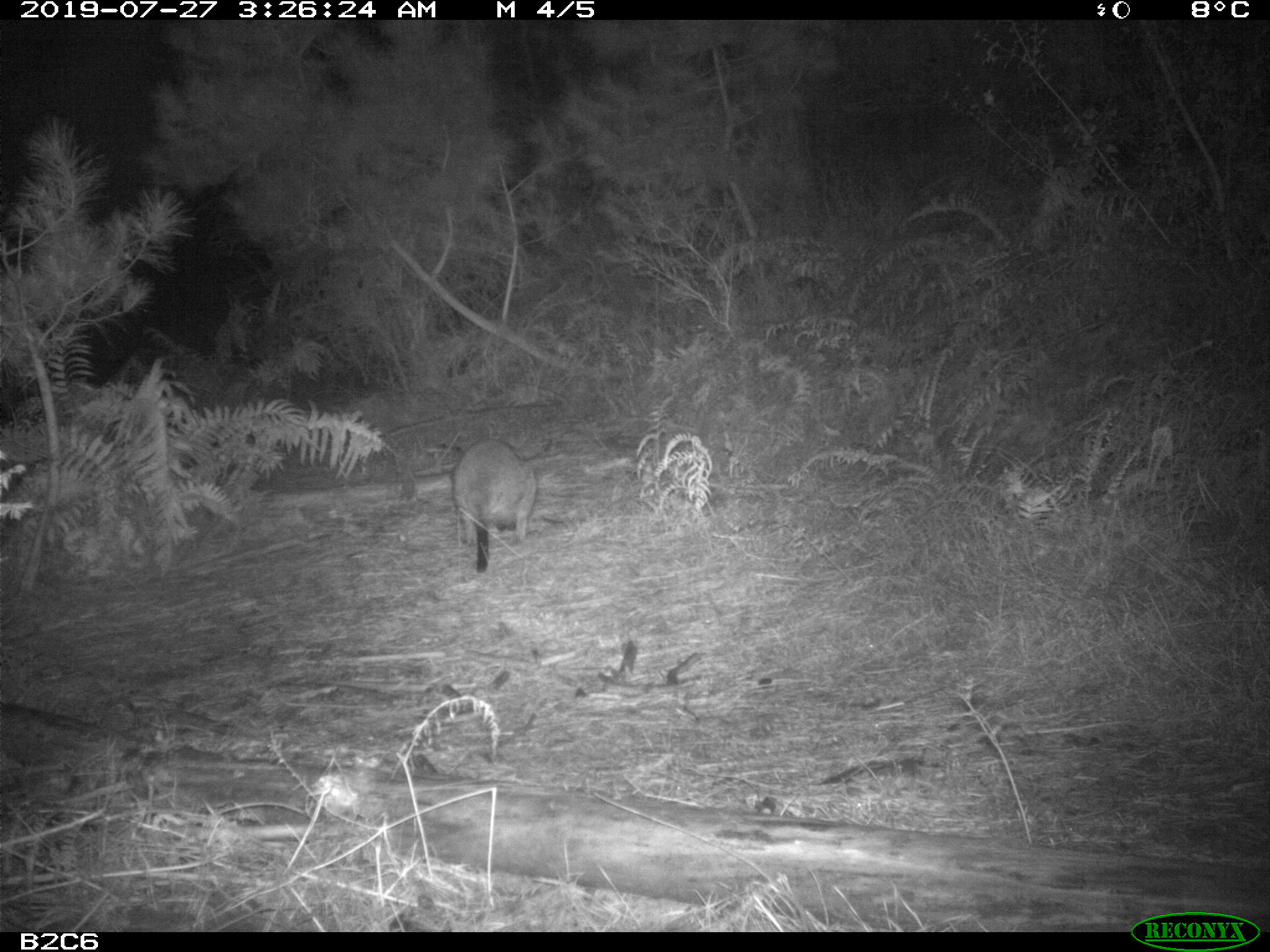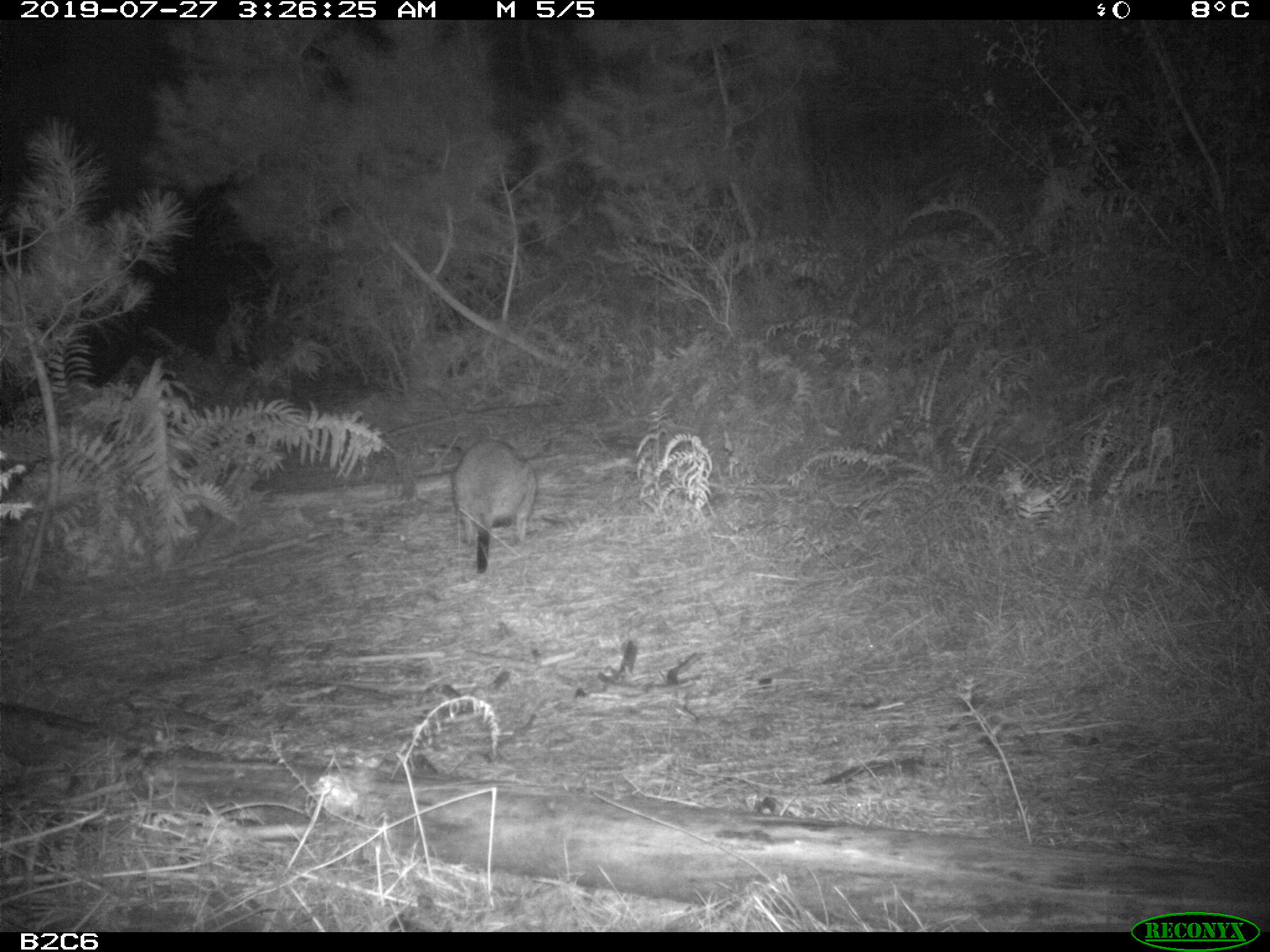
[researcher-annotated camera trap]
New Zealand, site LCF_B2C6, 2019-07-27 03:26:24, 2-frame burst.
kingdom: Animalia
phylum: Chordata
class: Mammalia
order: Diprotodontia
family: Macropodidae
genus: Notamacropus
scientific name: Notamacropus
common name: wallaby